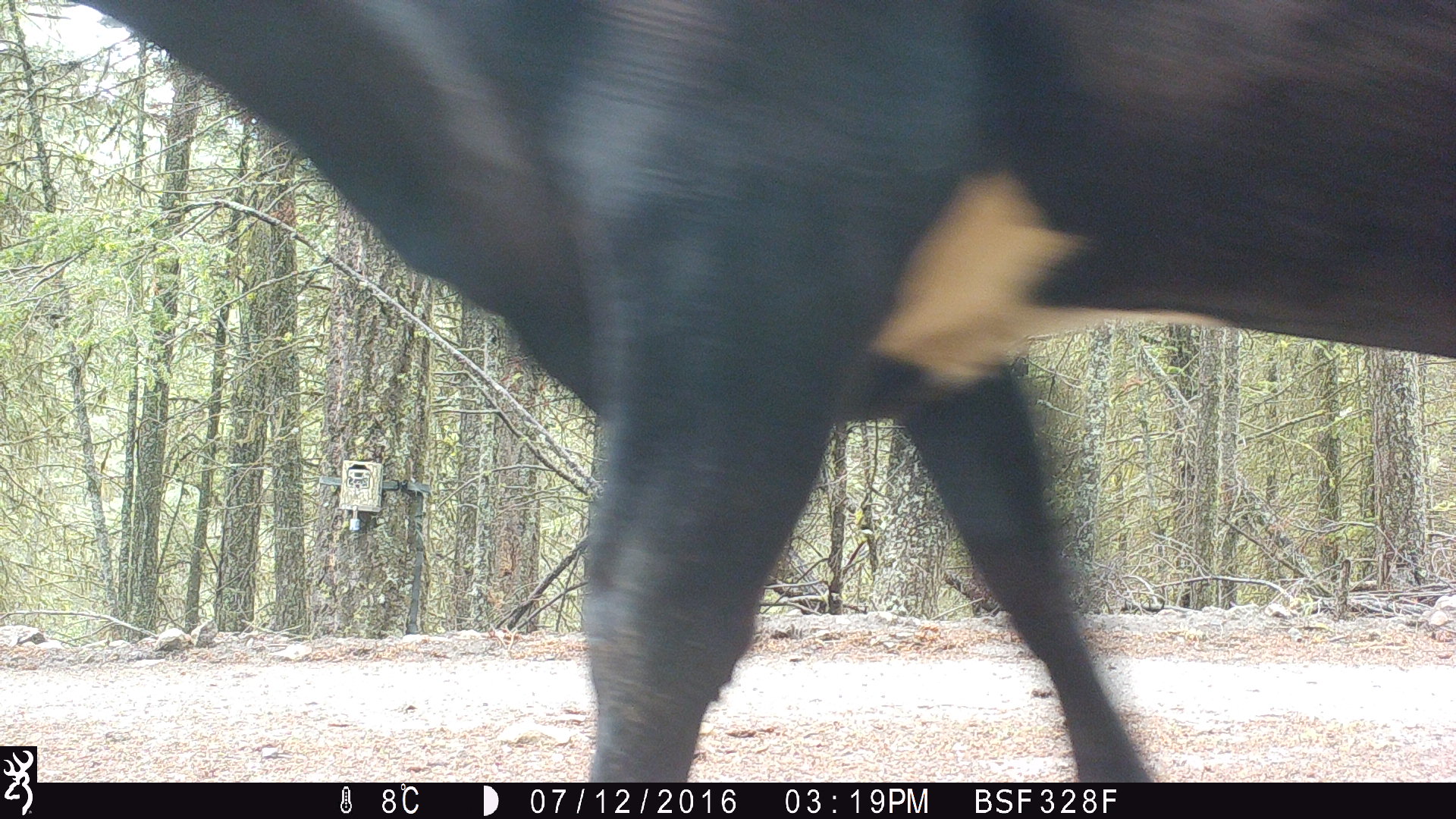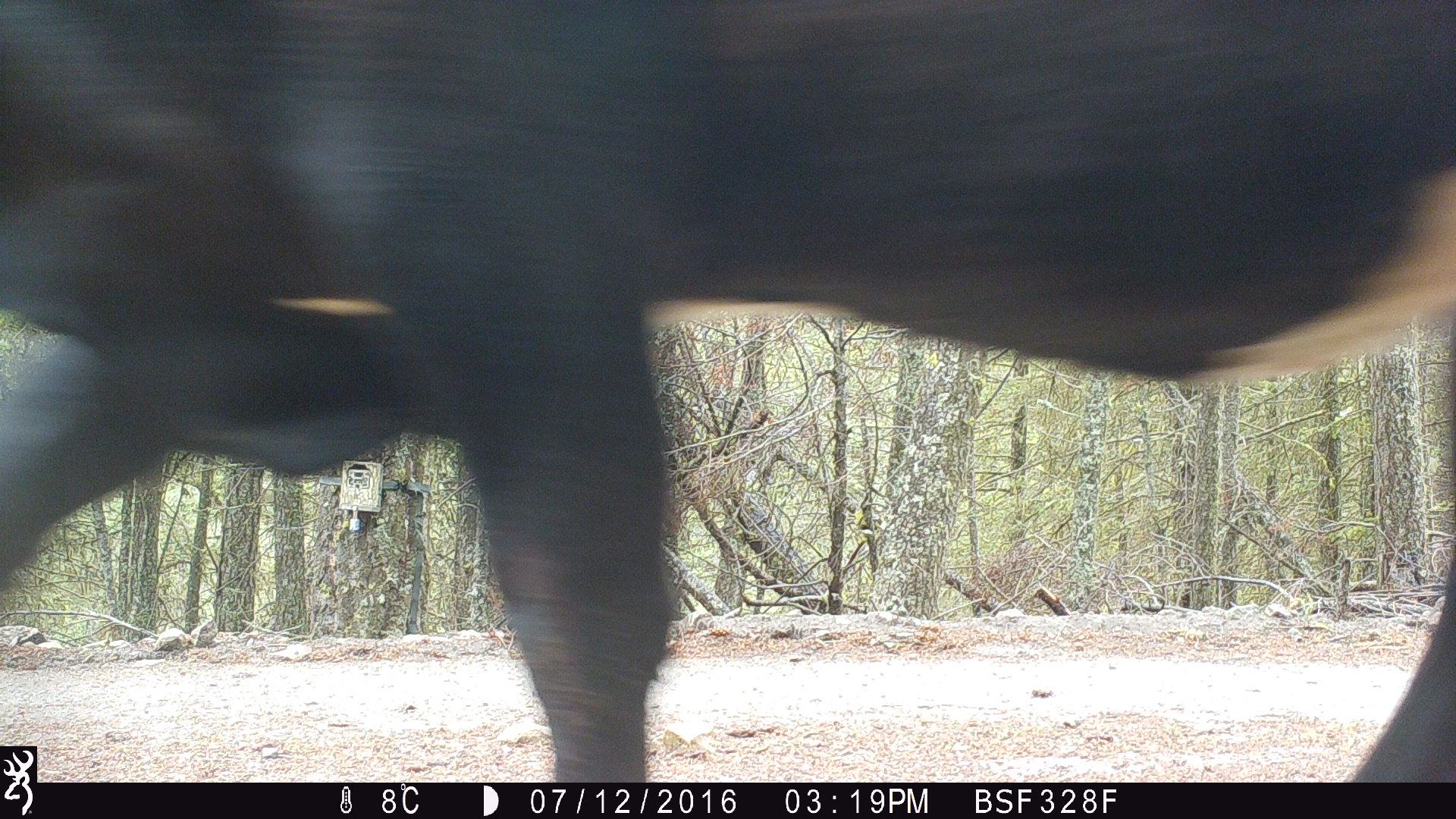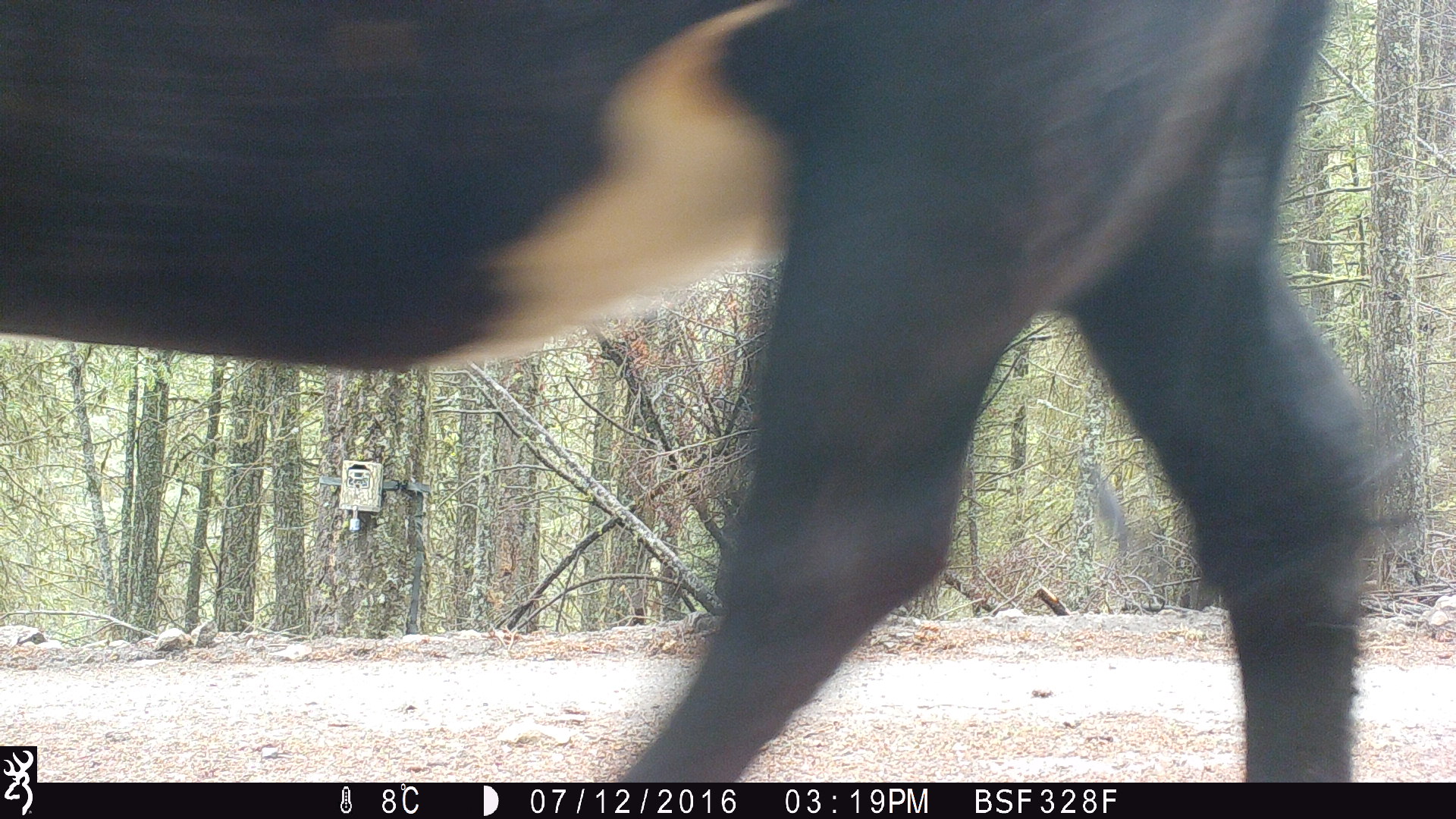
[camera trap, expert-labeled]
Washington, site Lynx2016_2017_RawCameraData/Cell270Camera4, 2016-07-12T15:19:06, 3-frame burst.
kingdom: Animalia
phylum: Chordata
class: Mammalia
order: Artiodactyla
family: Bovidae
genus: Bos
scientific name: Bos taurus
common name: domestic cattle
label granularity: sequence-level